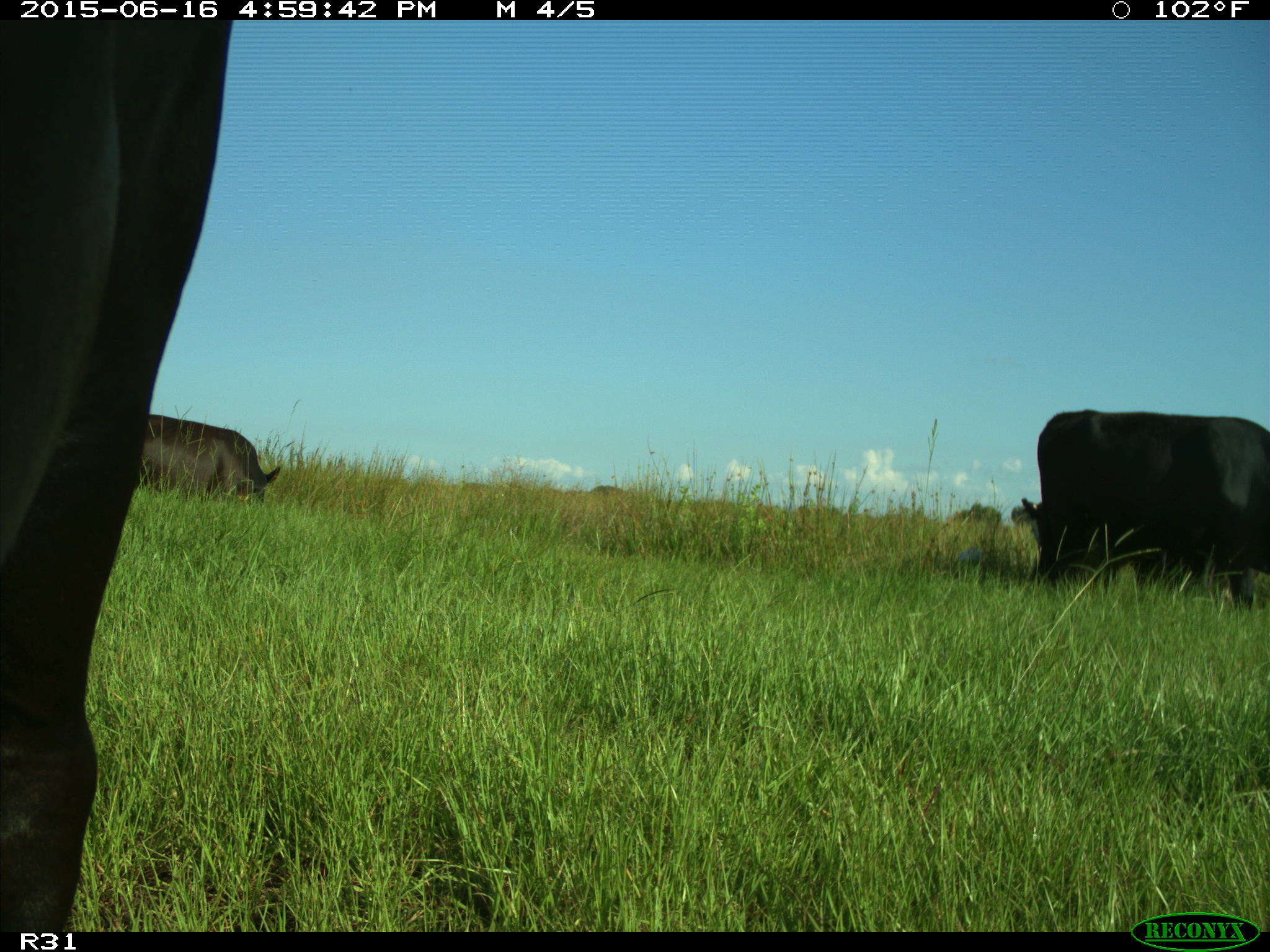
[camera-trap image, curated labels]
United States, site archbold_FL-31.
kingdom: Animalia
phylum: Chordata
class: Mammalia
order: Artiodactyla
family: Bovidae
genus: Bos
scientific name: Bos taurus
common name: domestic cow